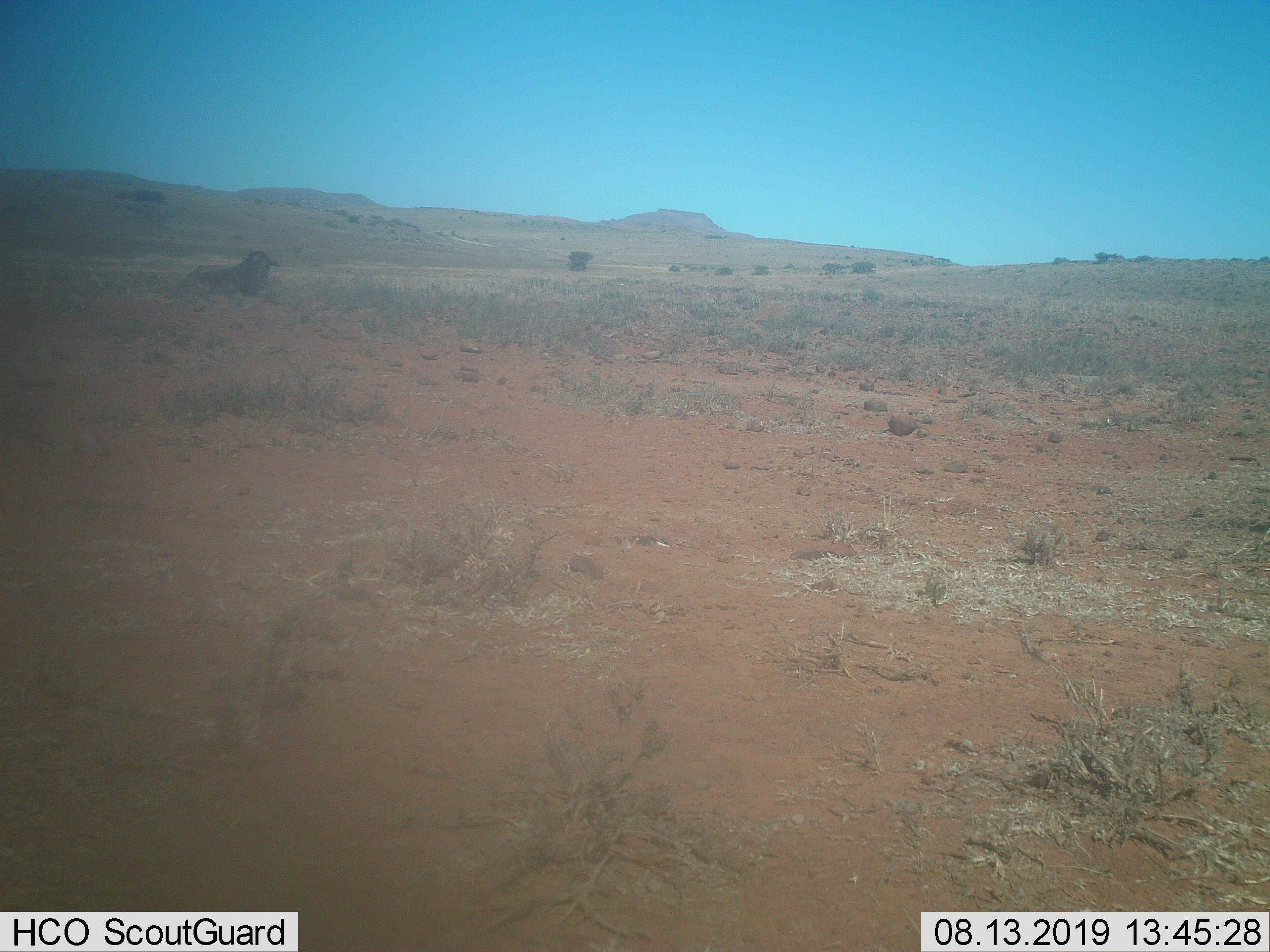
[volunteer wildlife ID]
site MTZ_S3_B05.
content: unidentified animal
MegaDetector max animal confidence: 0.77